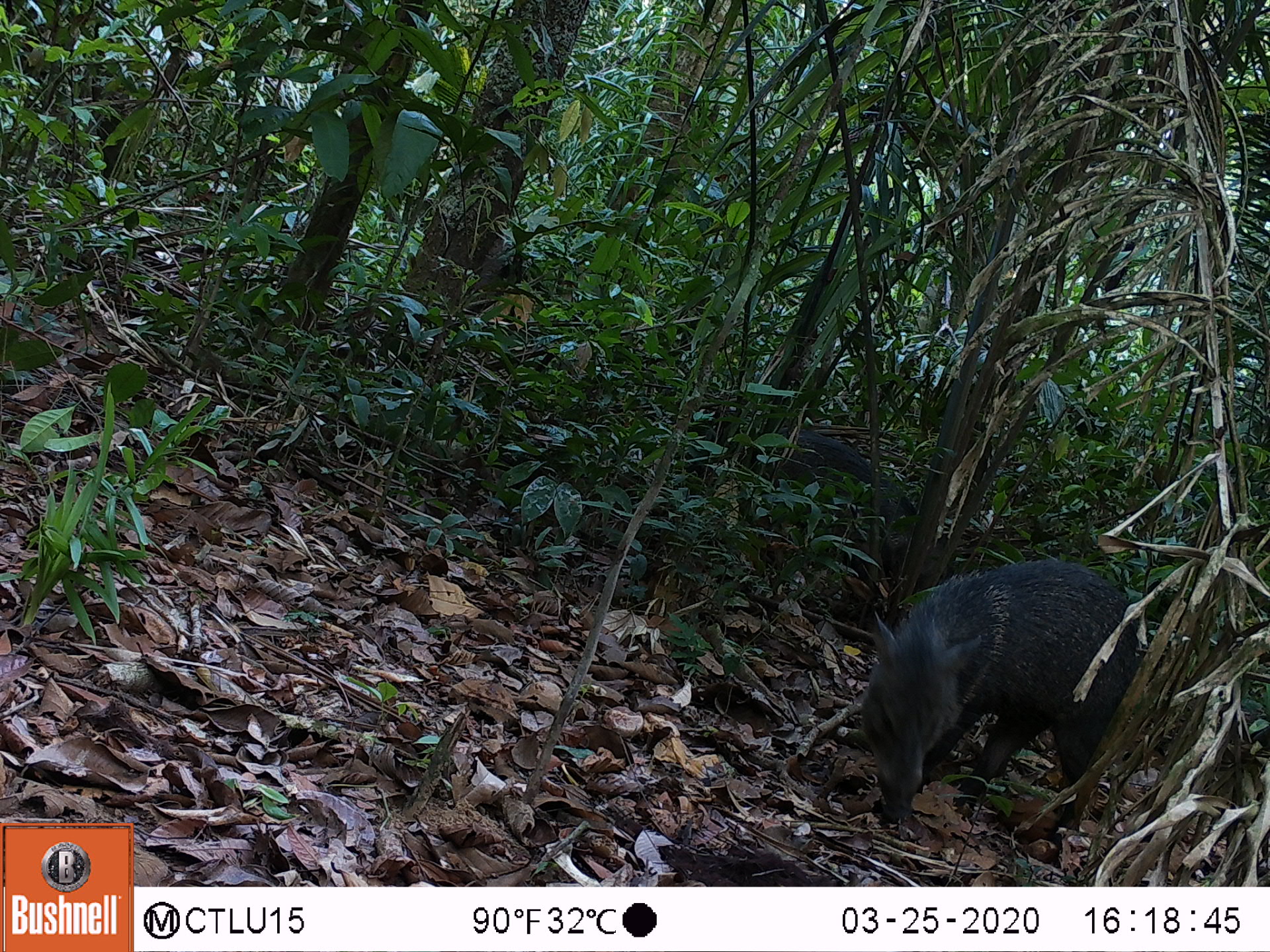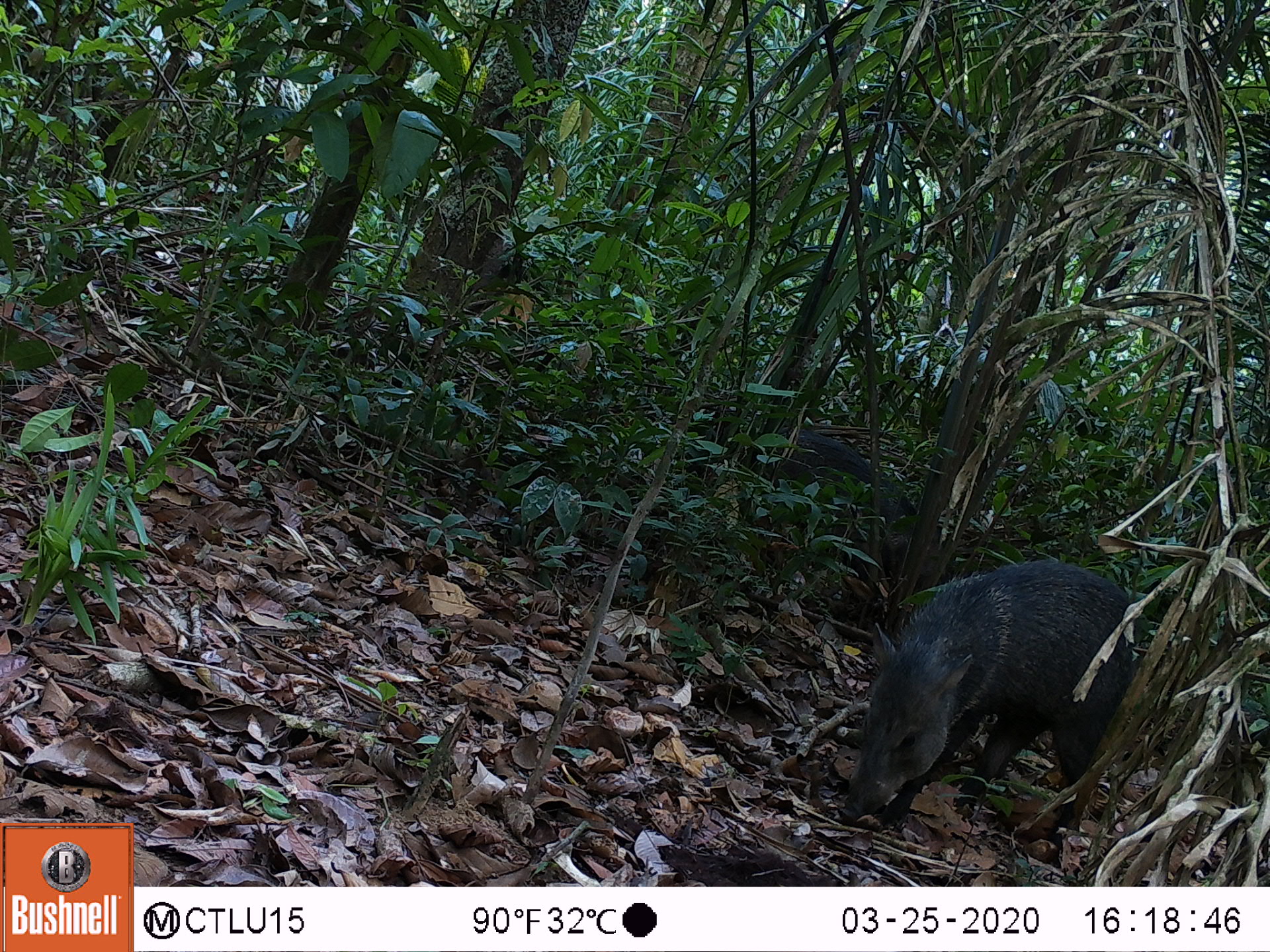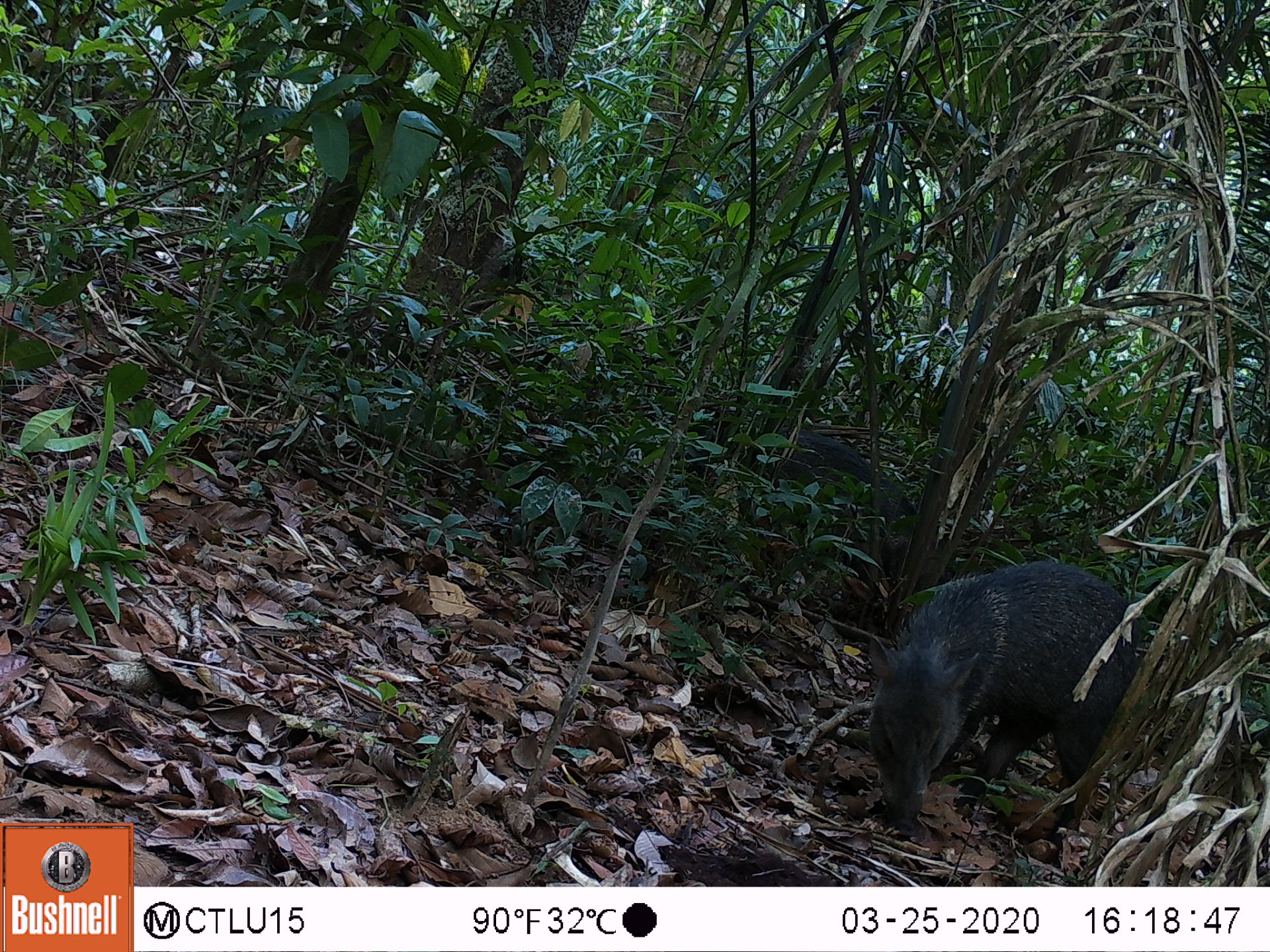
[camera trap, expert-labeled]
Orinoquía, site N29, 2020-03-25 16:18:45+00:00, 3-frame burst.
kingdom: Animalia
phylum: Chordata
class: Mammalia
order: Artiodactyla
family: Tayassuidae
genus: Pecari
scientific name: Pecari tajacu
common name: collared peccary